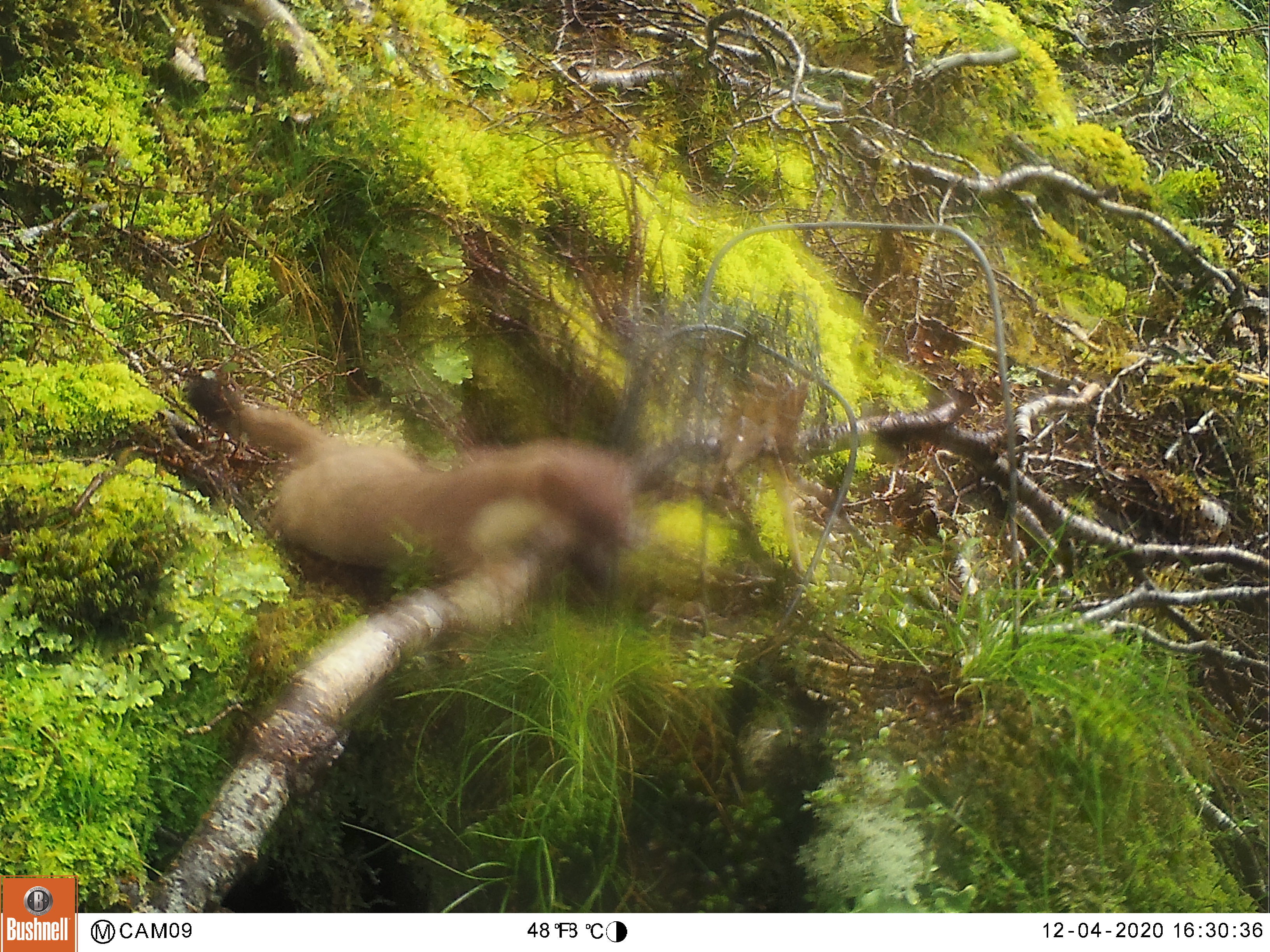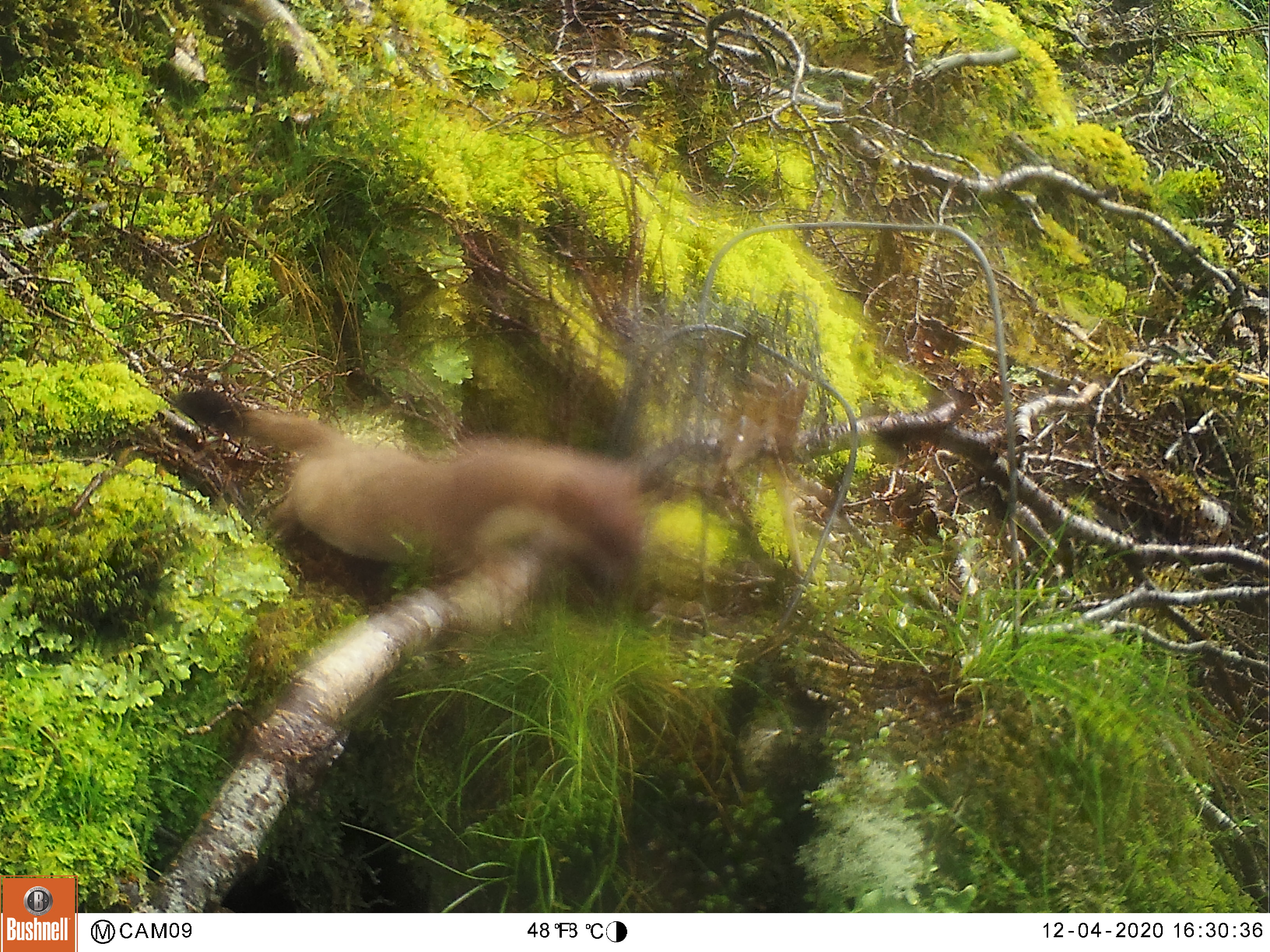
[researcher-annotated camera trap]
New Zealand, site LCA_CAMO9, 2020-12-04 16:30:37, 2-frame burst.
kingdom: Animalia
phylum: Chordata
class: Mammalia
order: Carnivora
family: Mustelidae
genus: Mustela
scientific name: Mustela erminea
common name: stoat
Stoat (Mustela erminea).